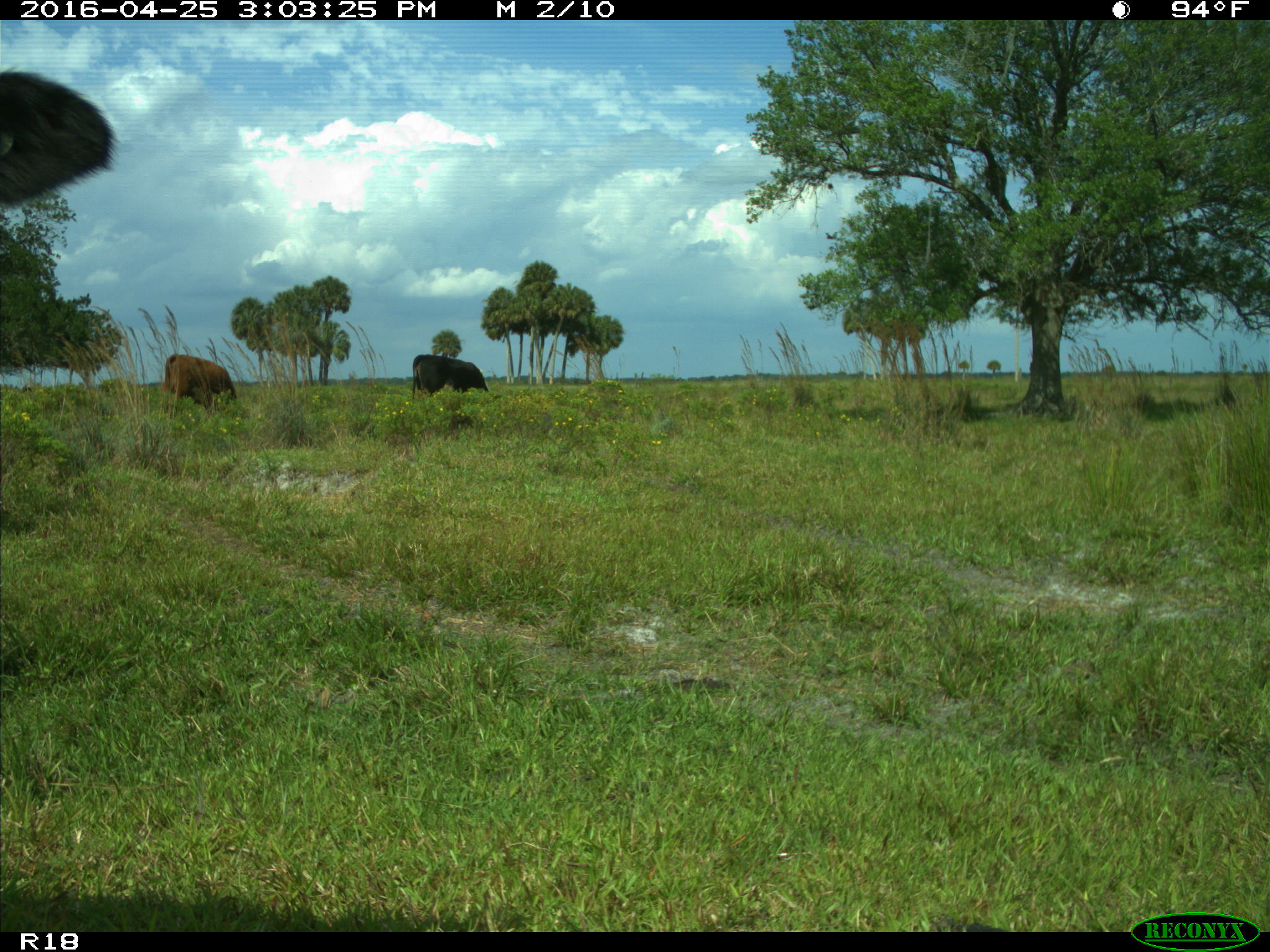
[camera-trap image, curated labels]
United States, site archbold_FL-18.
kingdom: Animalia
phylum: Chordata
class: Mammalia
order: Artiodactyla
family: Bovidae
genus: Bos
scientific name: Bos taurus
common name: domestic cow